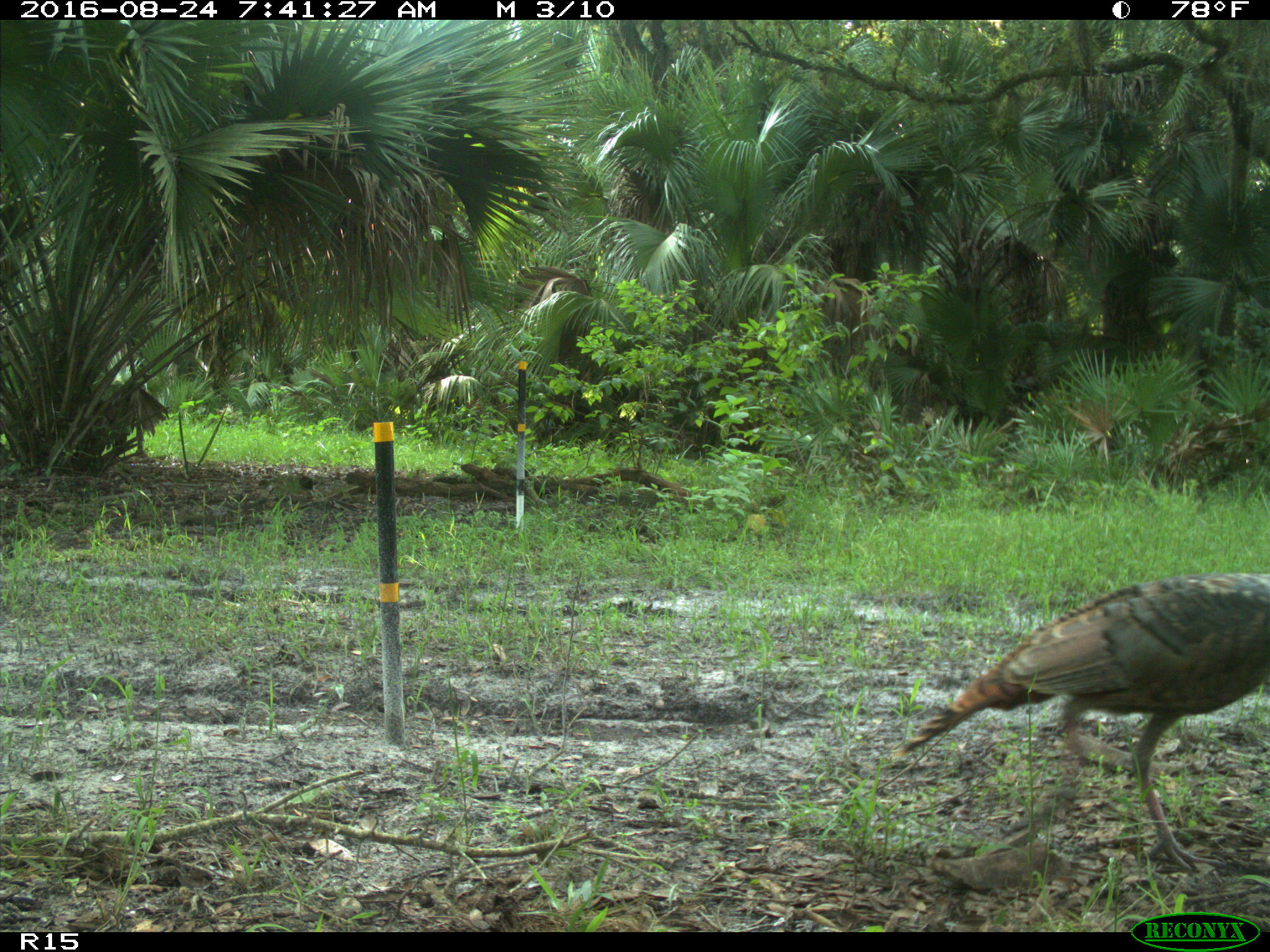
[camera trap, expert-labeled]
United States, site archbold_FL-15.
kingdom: Animalia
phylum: Chordata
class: Aves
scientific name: Aves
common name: birds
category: unidentified bird